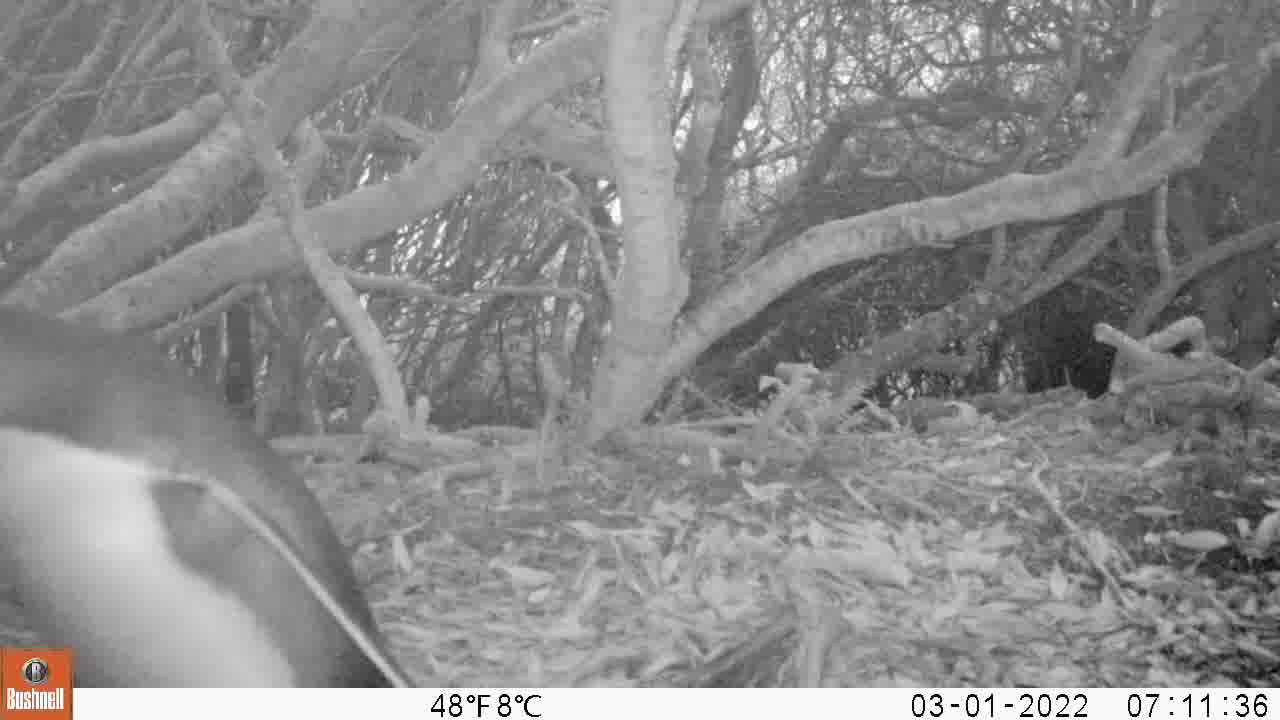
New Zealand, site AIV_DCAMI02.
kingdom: Animalia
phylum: Chordata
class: Aves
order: Sphenisciformes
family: Spheniscidae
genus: Megadyptes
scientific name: Megadyptes antipodes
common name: yellow-eyed penguin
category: yellow eyed penguin